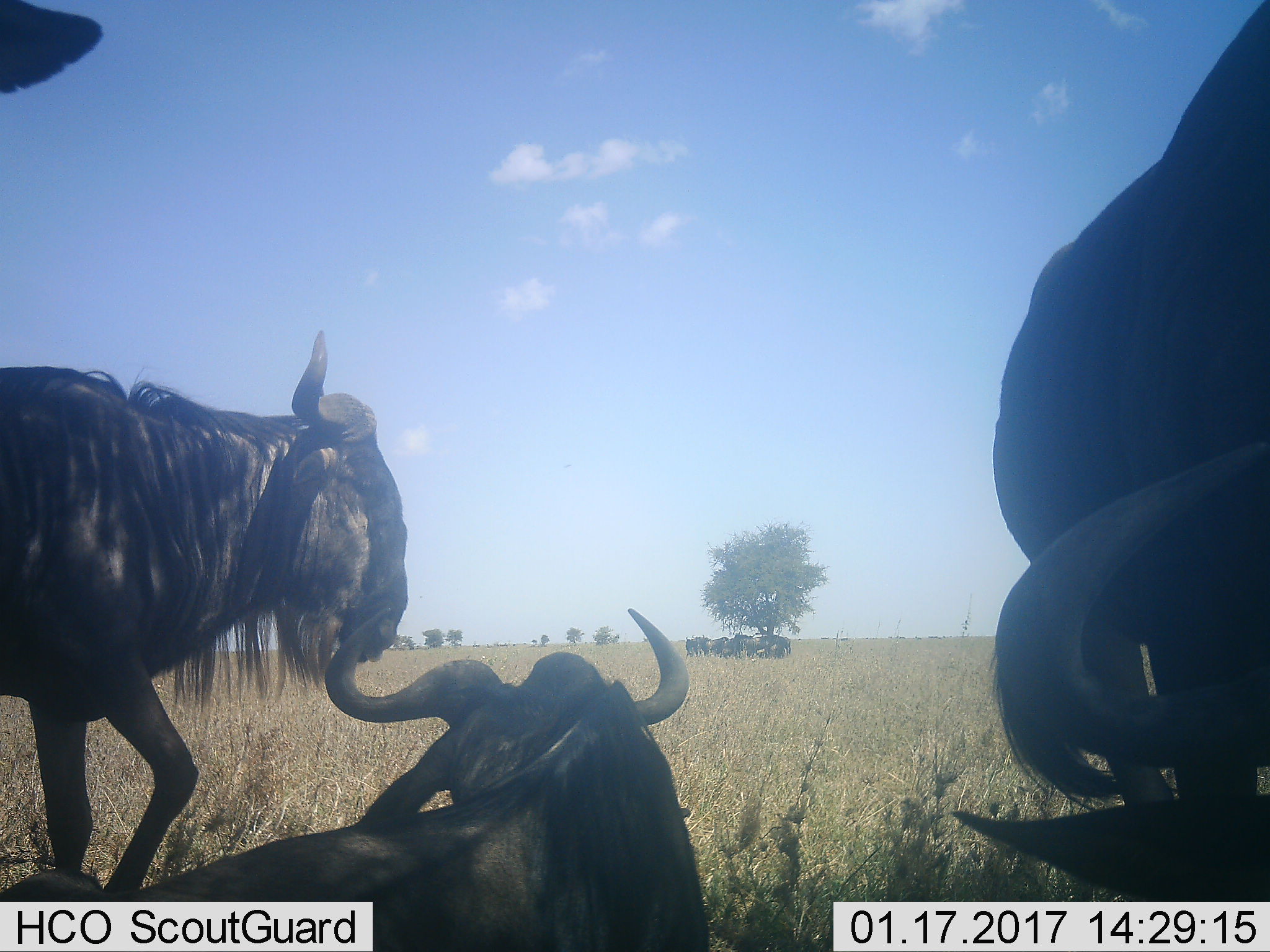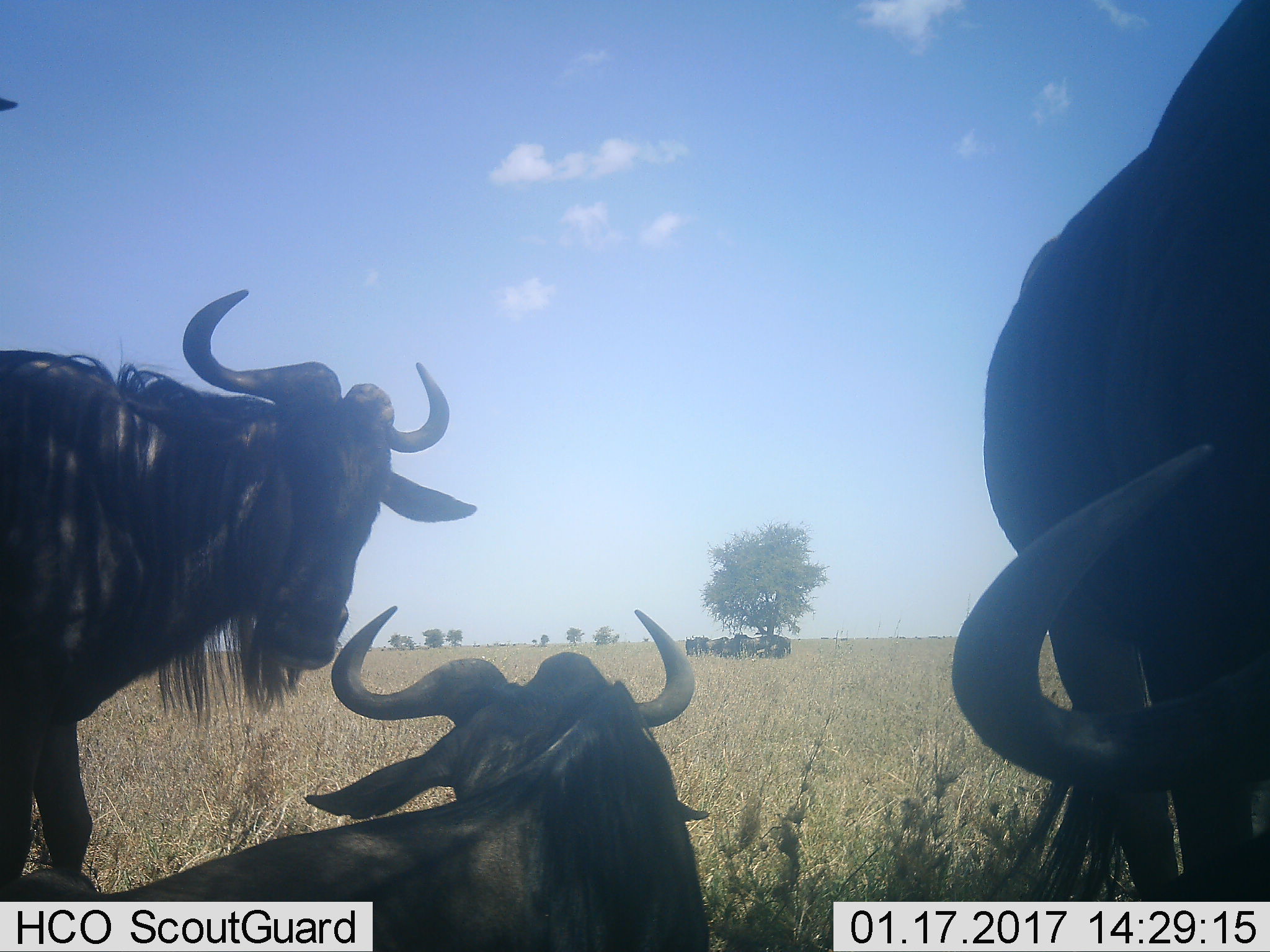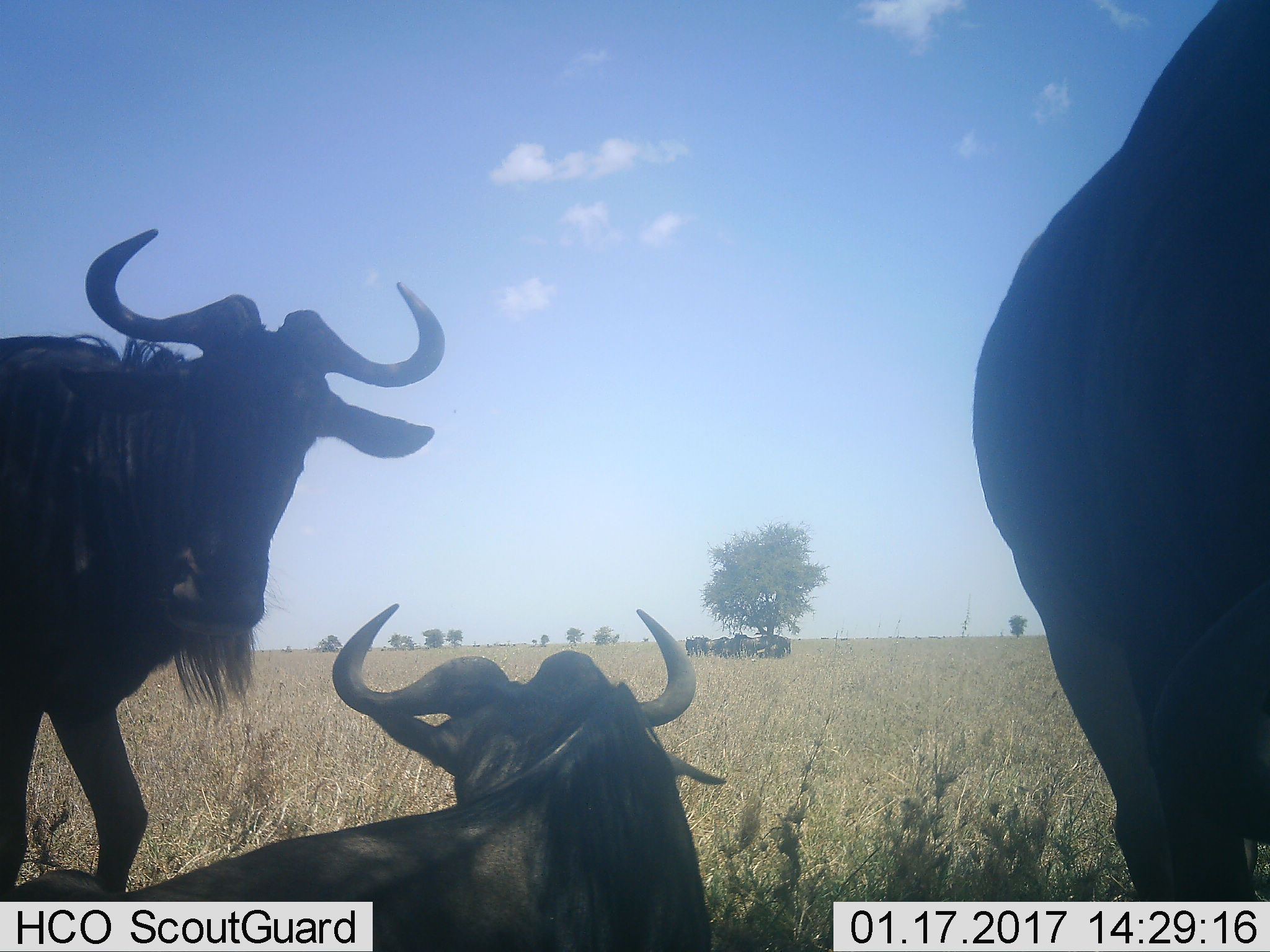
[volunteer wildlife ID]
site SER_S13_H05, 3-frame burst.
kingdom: Animalia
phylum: Chordata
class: Mammalia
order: Artiodactyla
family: Bovidae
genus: Connochaetes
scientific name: Connochaetes taurinus taurinus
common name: blue wildebeest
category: wildebeestblue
Wildebeestblue (blue wildebeest) (Connochaetes taurinus taurinus), count 11-50. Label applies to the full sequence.